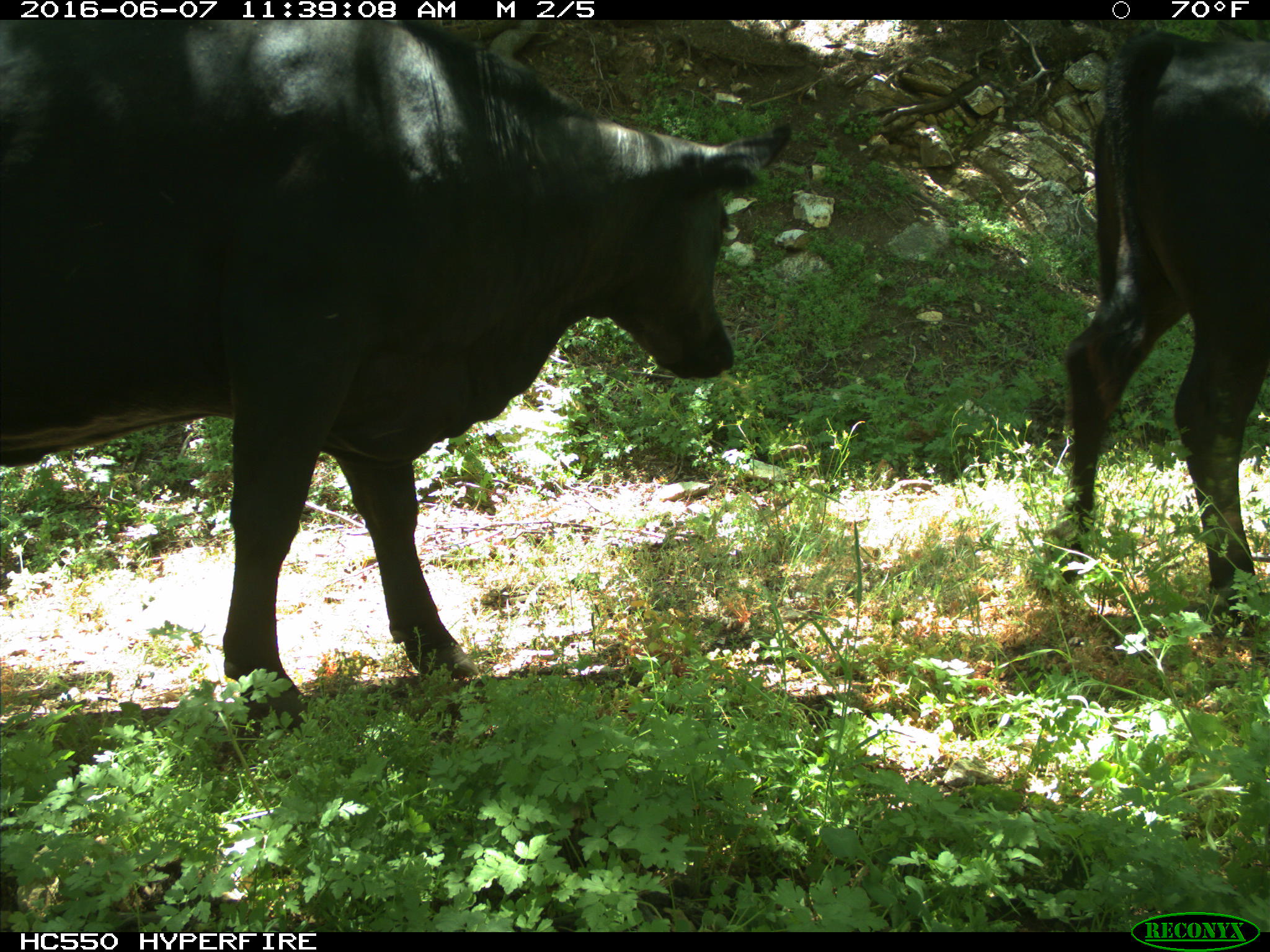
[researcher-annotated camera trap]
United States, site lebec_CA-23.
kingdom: Animalia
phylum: Chordata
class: Mammalia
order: Artiodactyla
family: Bovidae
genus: Bos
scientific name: Bos taurus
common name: domestic cow